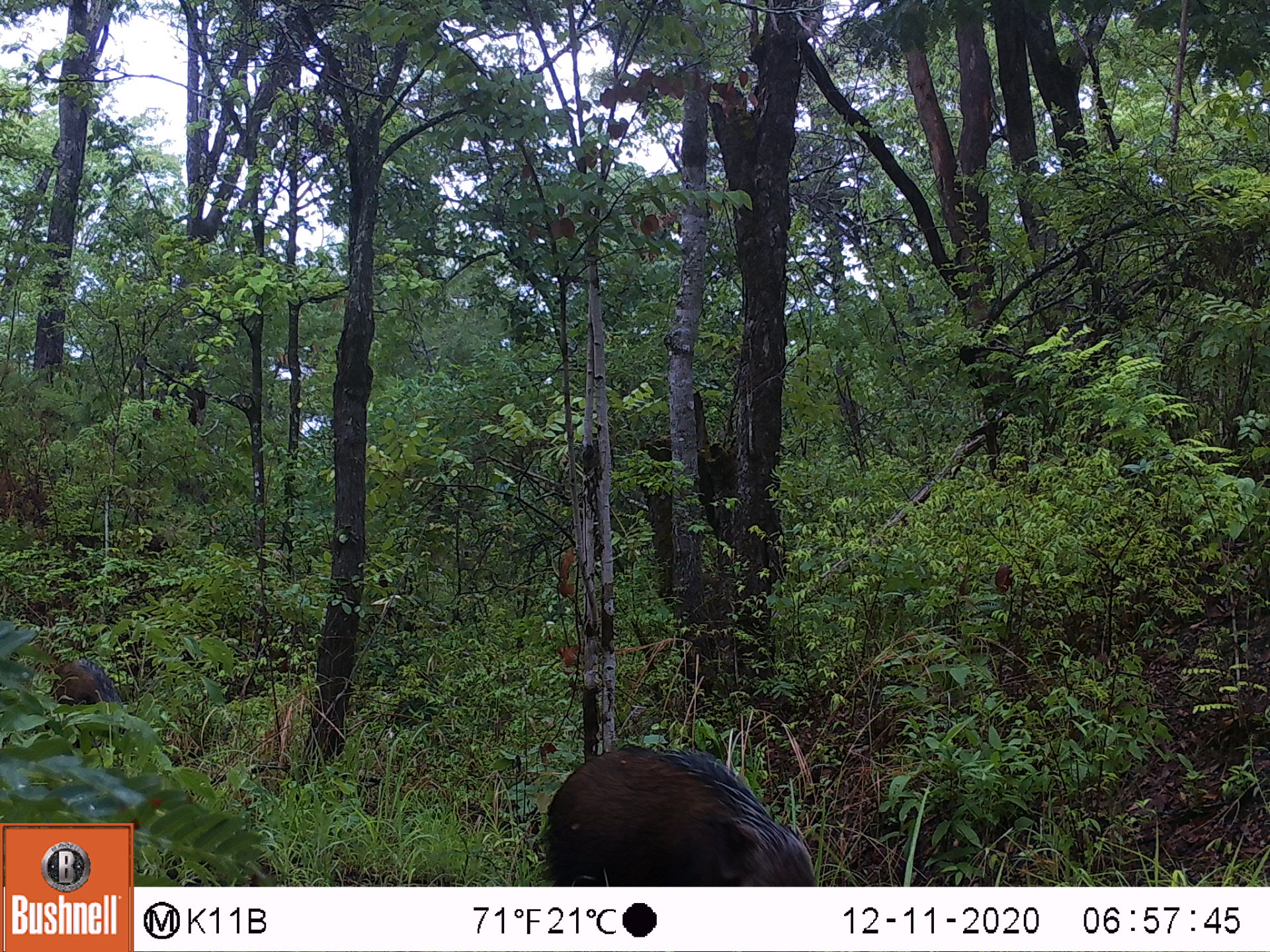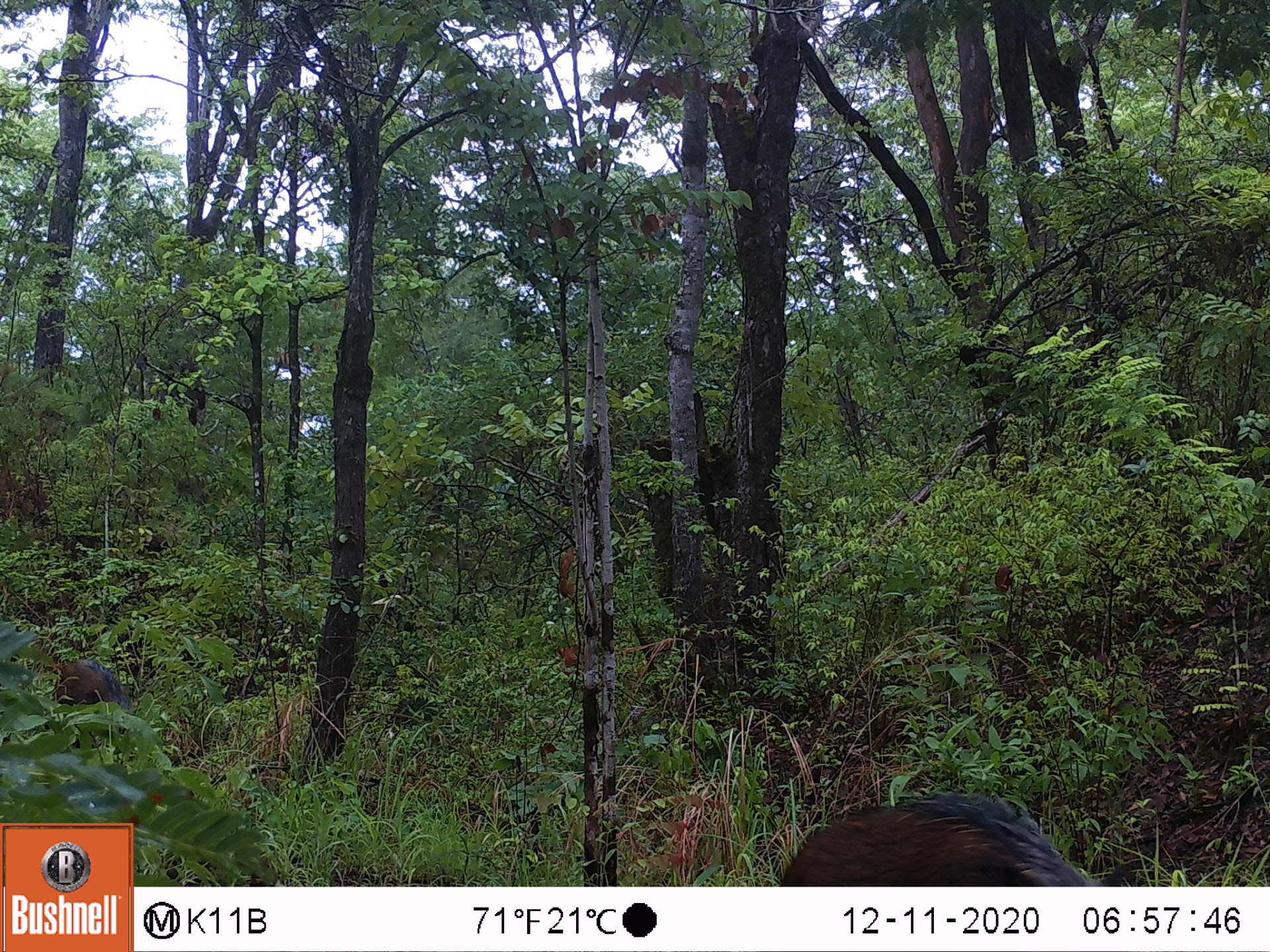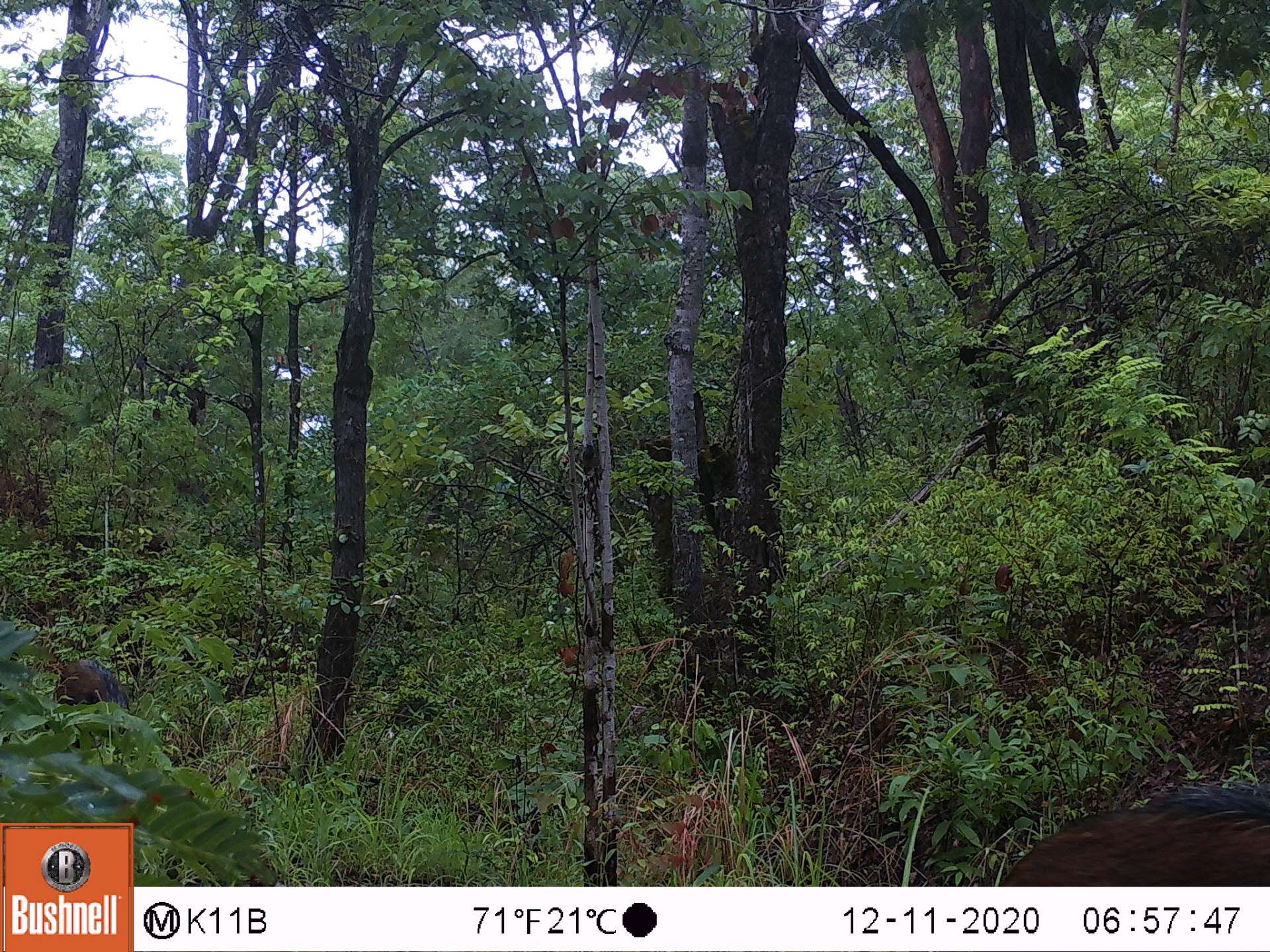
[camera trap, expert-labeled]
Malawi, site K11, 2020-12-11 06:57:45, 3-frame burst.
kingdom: Animalia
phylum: Chordata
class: Mammalia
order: Artiodactyla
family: Suidae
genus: Potamochoerus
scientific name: Potamochoerus larvatus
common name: bushpig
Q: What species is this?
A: Bushpig (Potamochoerus larvatus).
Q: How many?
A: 2.